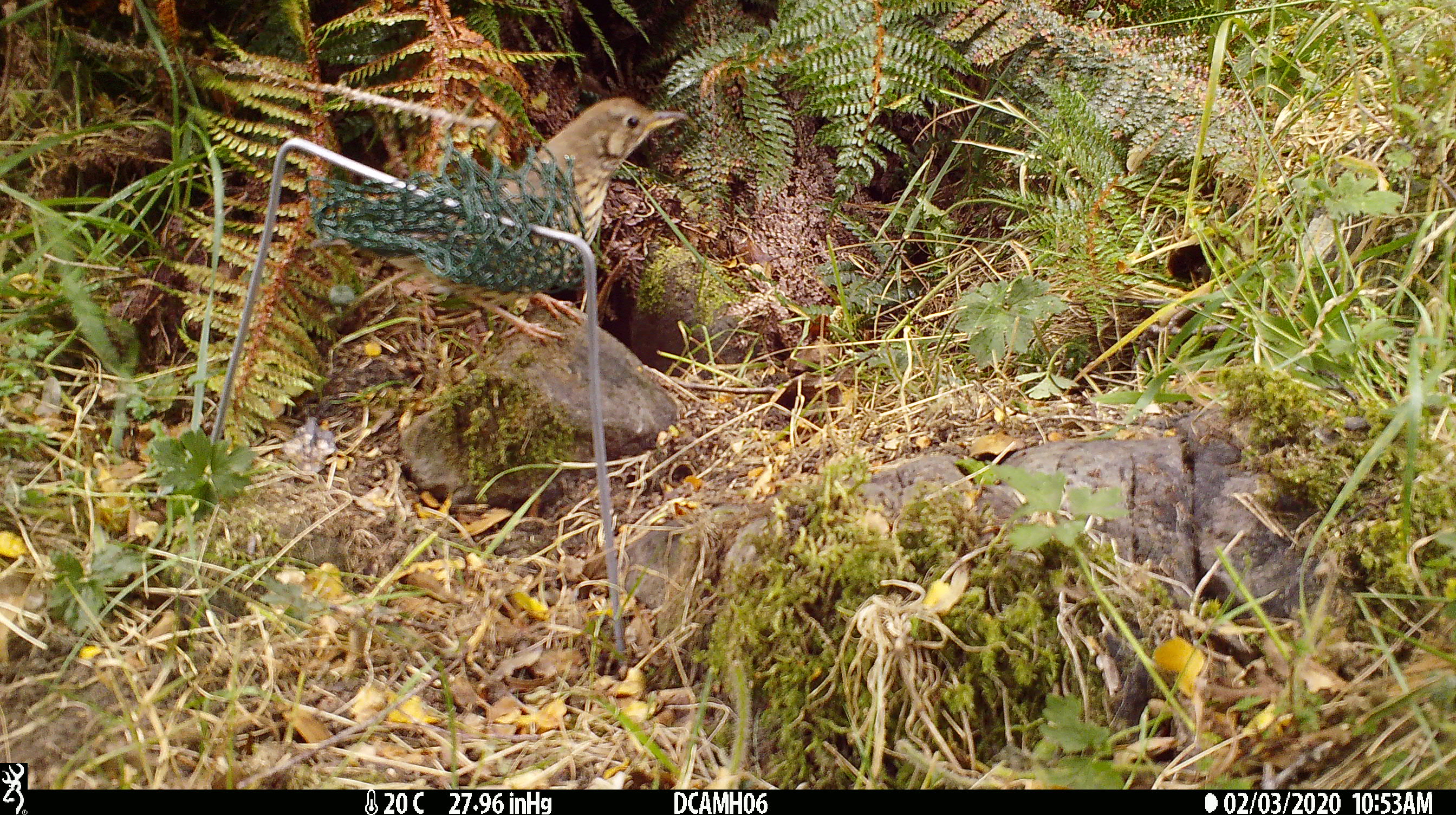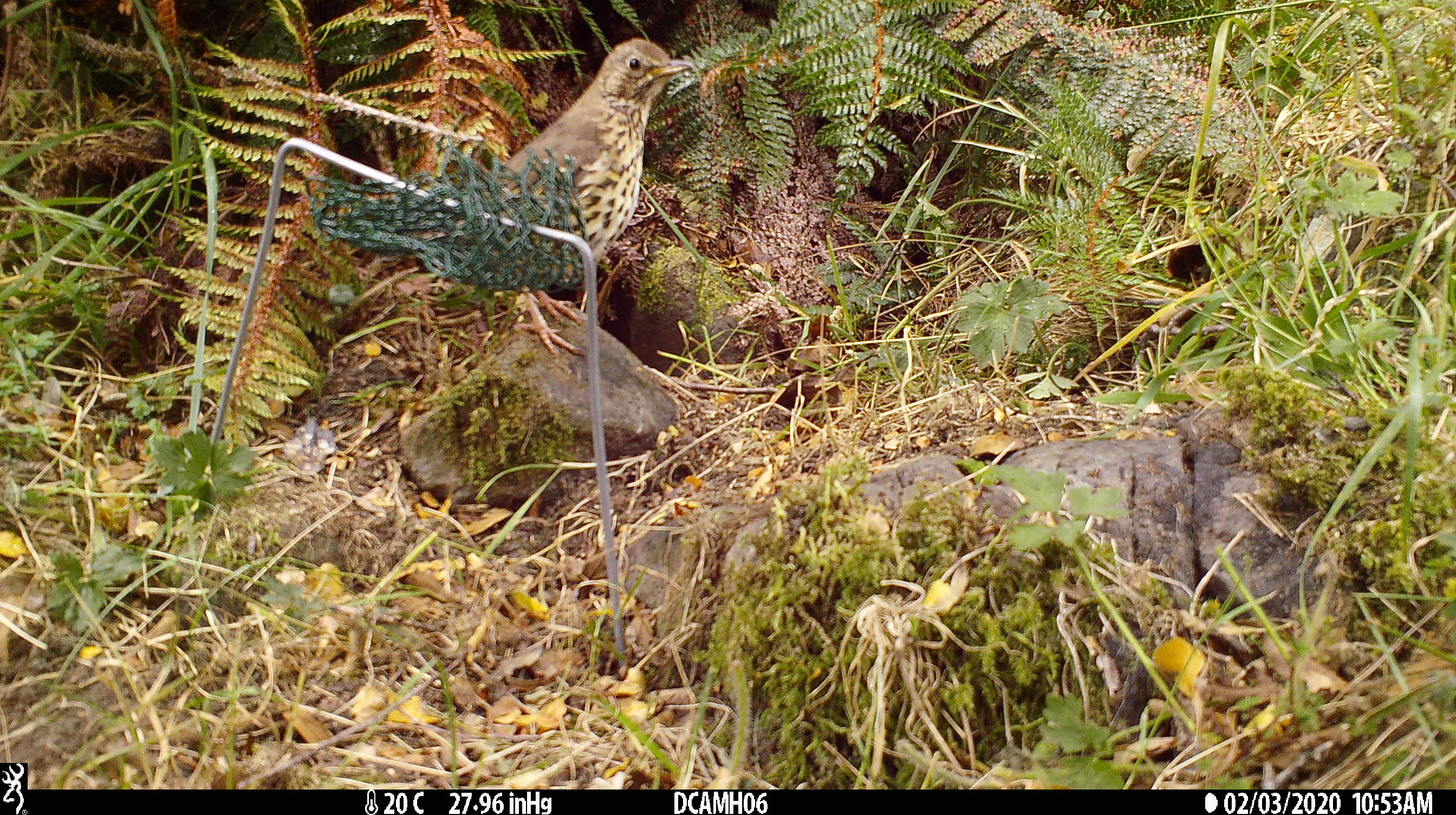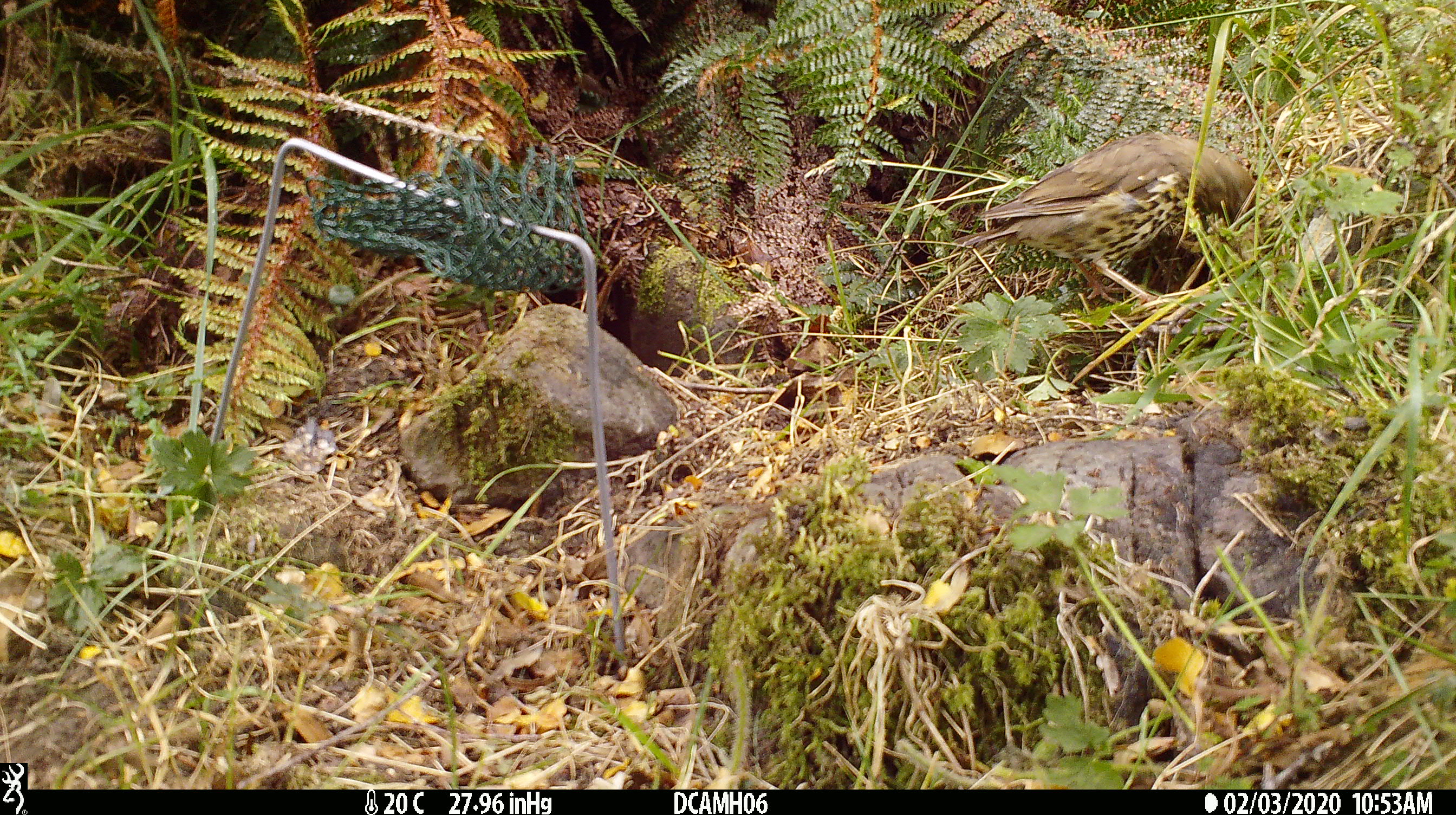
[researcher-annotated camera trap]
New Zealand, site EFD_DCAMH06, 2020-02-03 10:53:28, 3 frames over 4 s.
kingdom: Animalia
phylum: Chordata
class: Aves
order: Passeriformes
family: Turdidae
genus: Turdus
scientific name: Turdus philomelos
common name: song thrush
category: thrush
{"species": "thrush (song thrush) (Turdus philomelos)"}